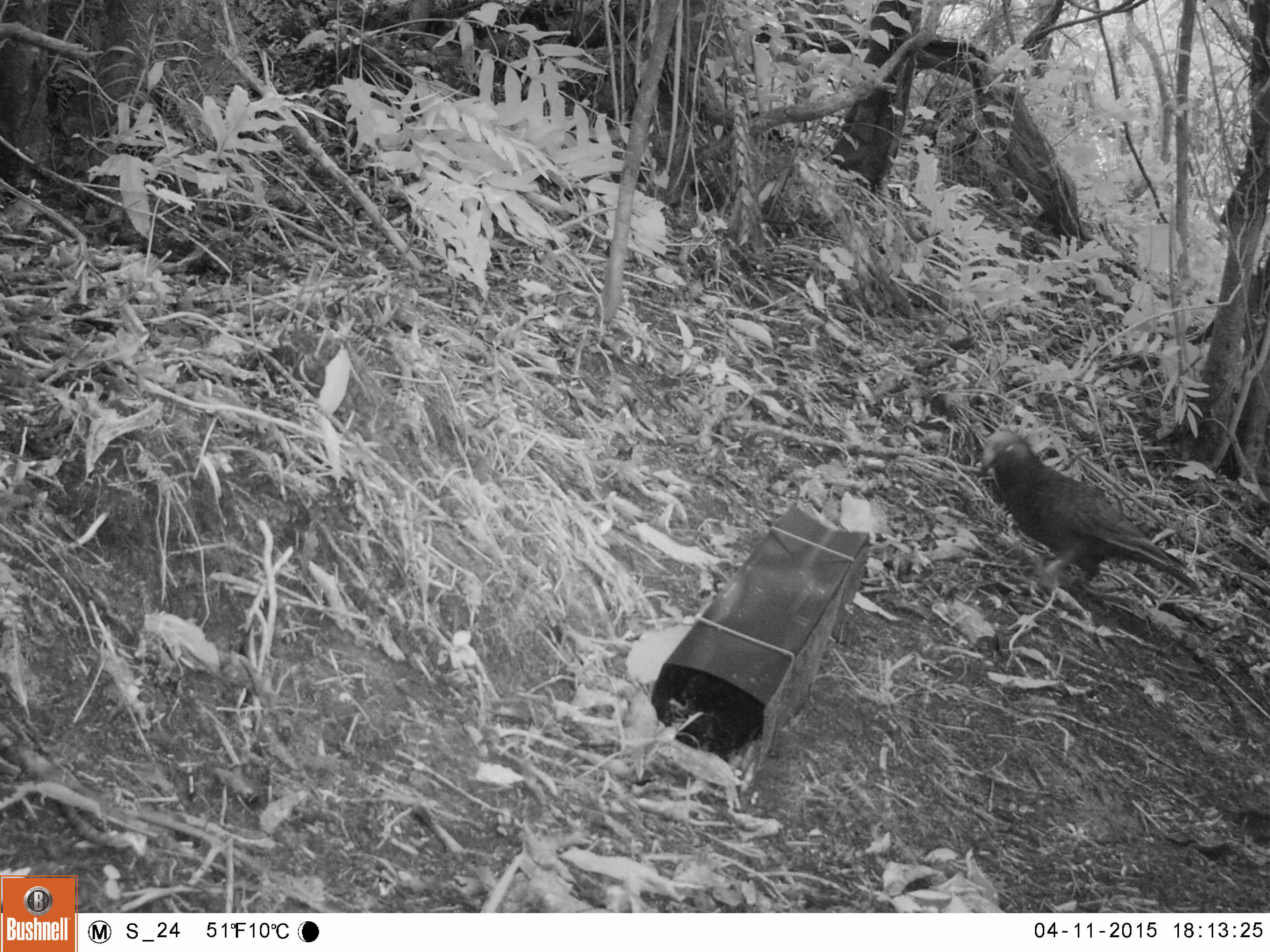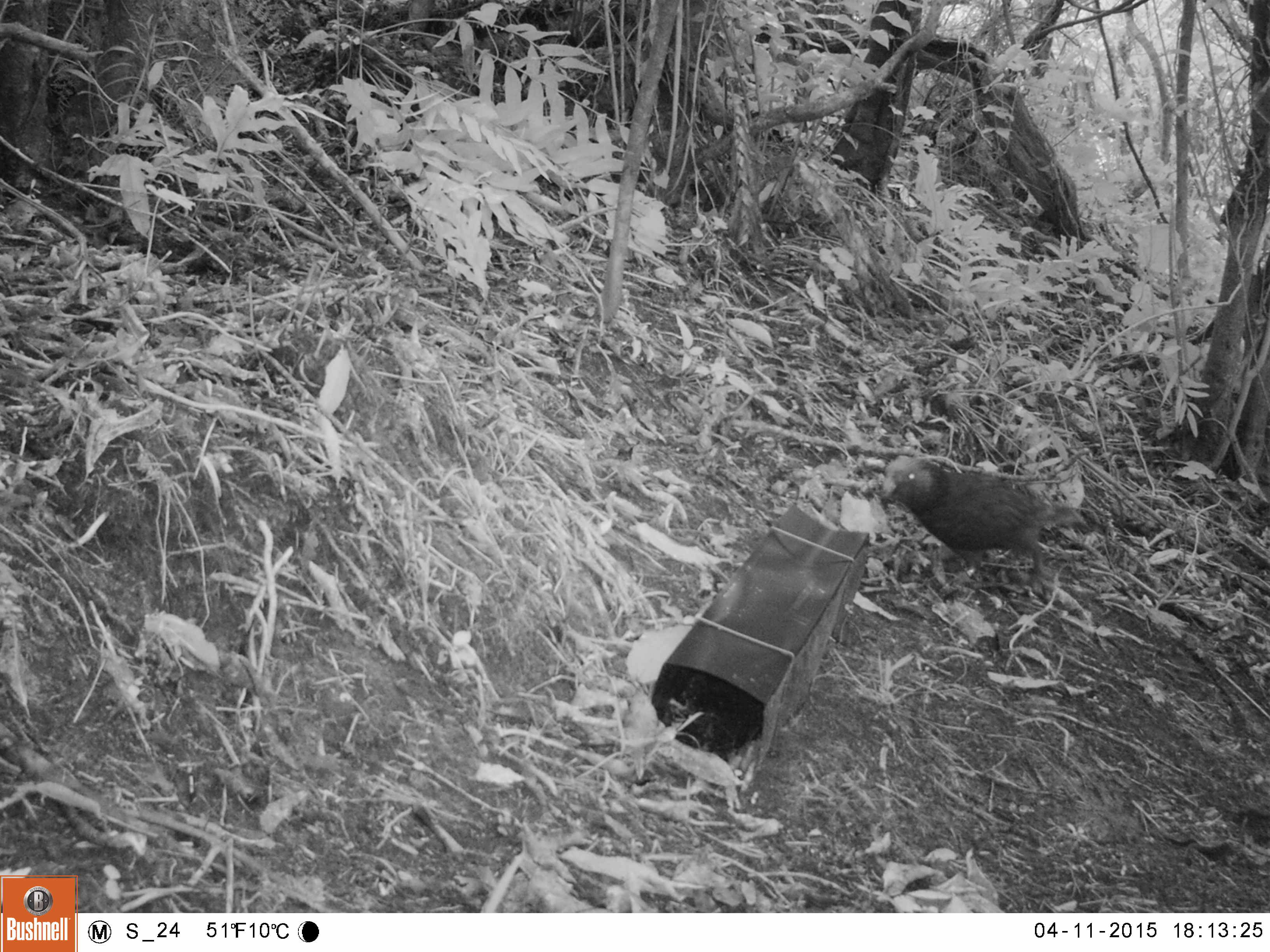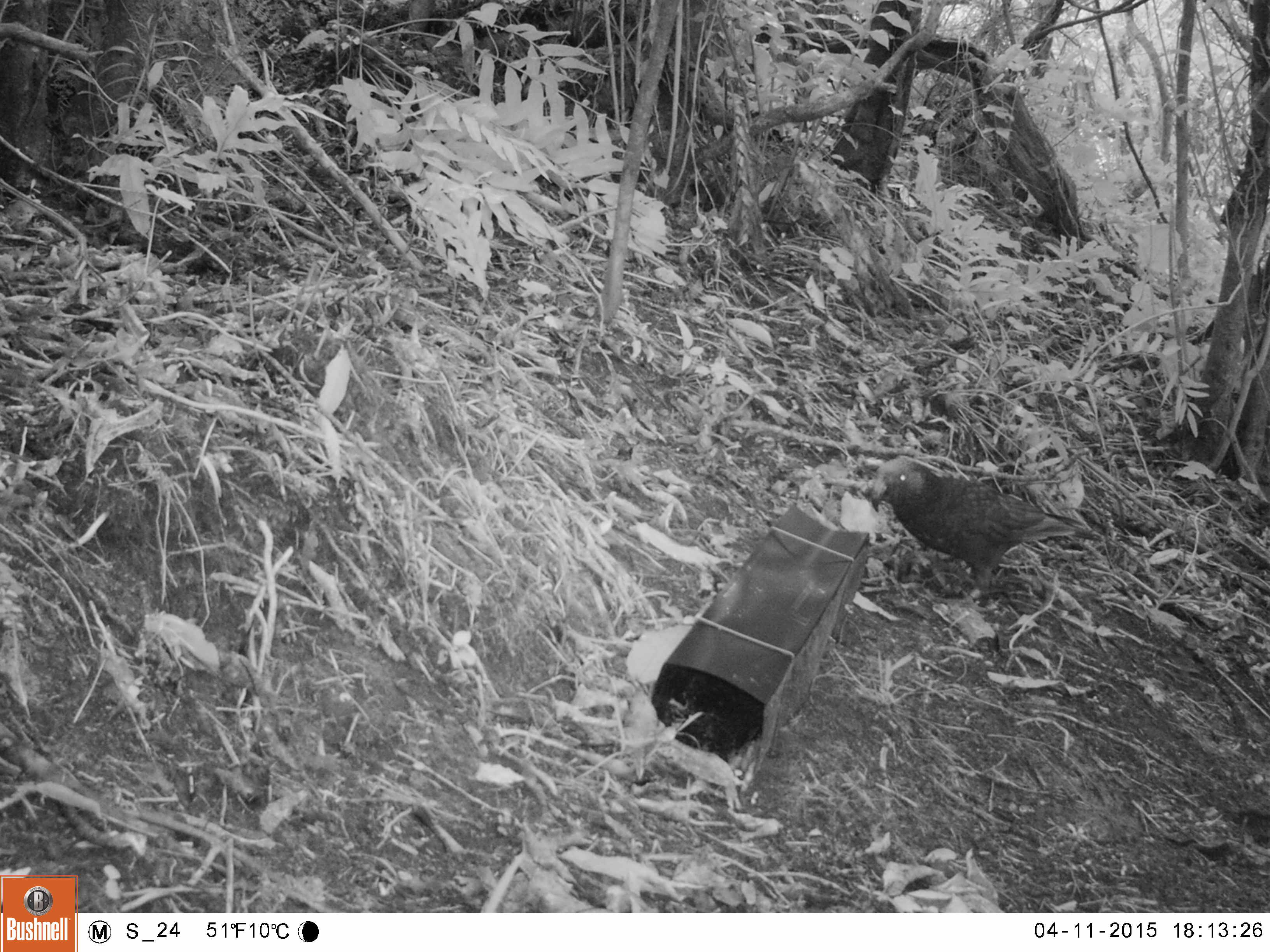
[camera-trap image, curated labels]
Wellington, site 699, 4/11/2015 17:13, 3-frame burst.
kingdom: Animalia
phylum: Chordata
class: Aves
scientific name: Aves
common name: bird